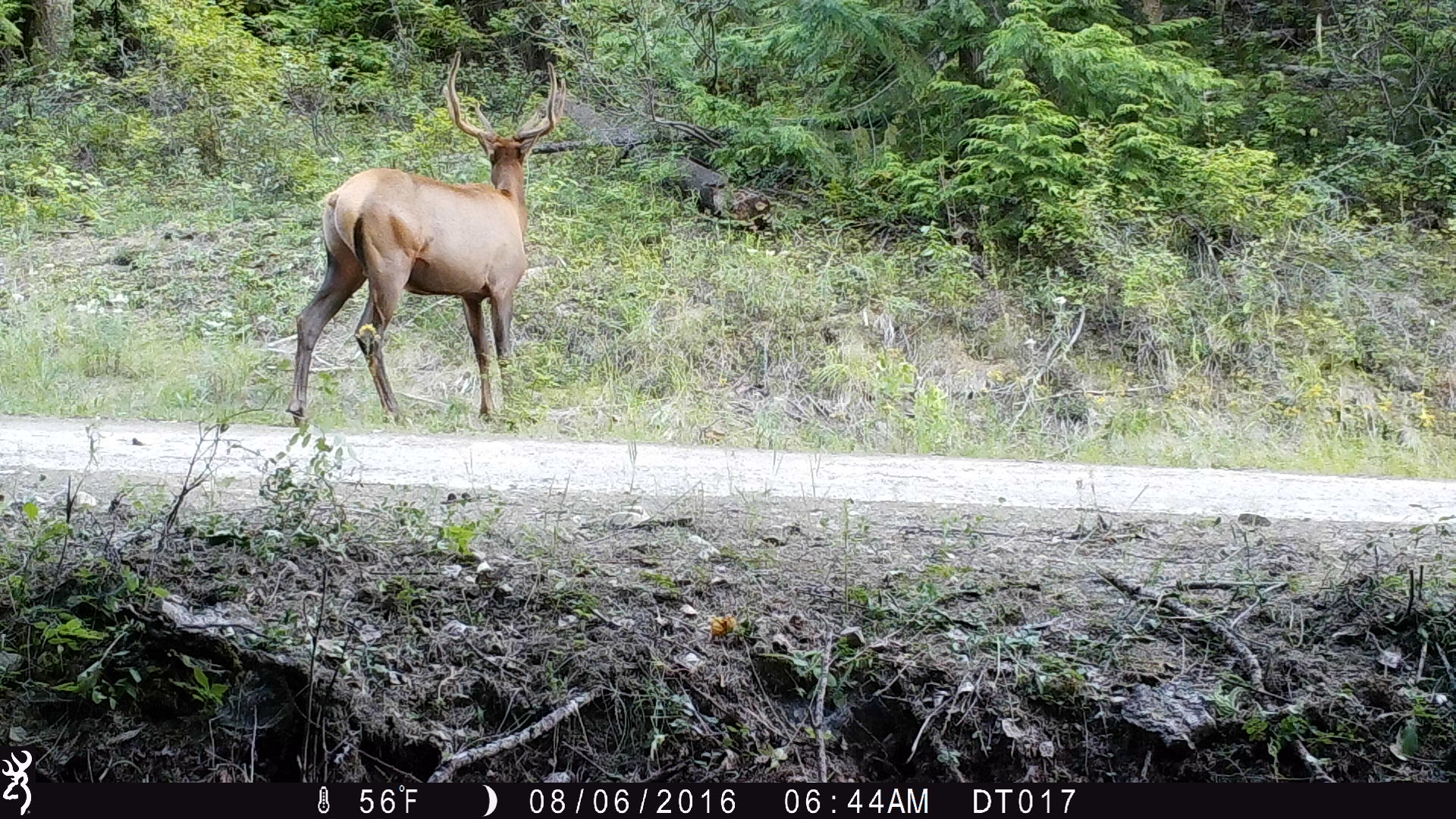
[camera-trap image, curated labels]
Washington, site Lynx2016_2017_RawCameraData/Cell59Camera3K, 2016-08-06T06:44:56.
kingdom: Animalia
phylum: Chordata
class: Mammalia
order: Artiodactyla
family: Cervidae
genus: Cervus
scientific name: Cervus canadensis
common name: elk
Cervus canadensis (elk). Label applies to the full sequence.